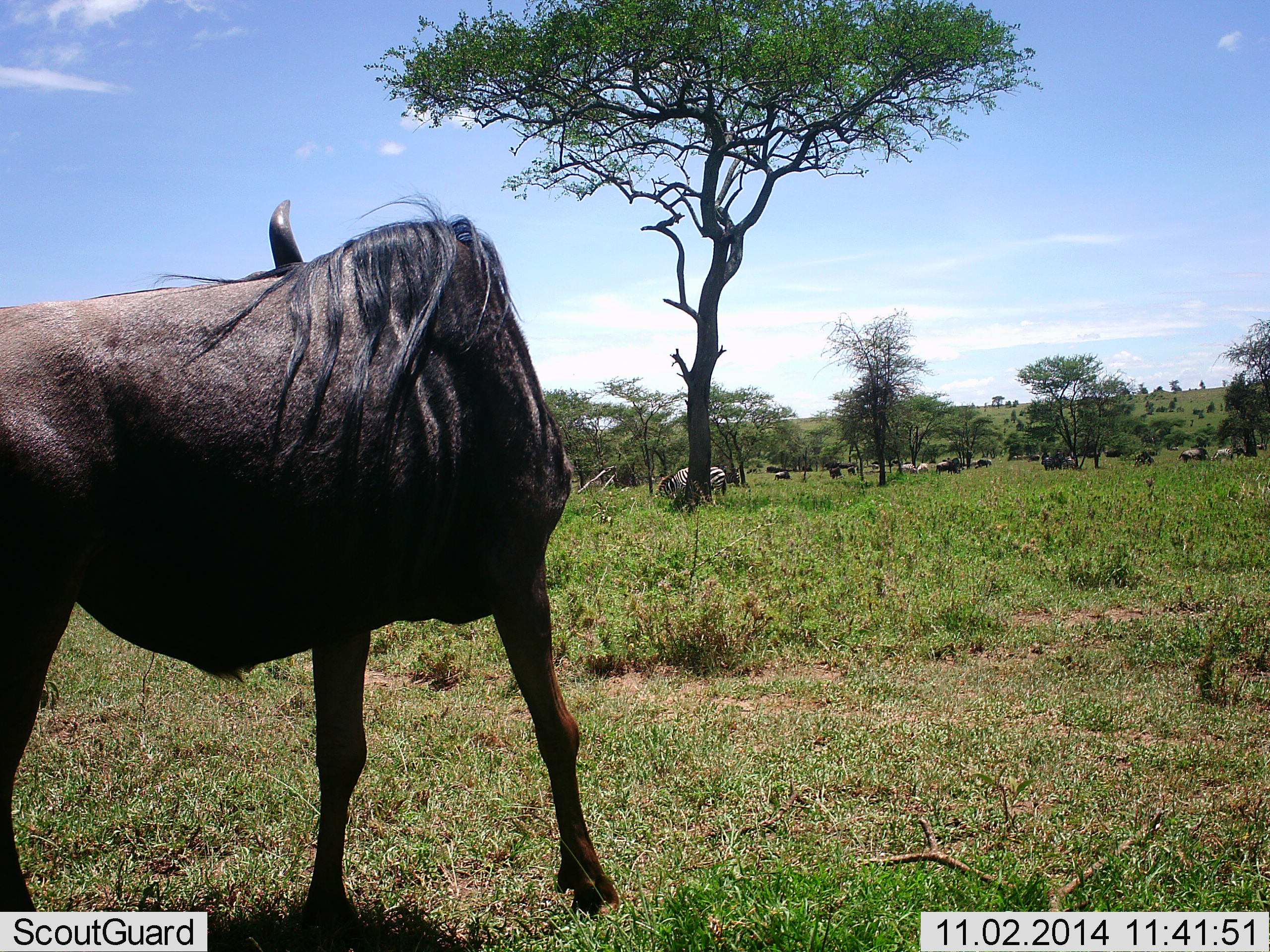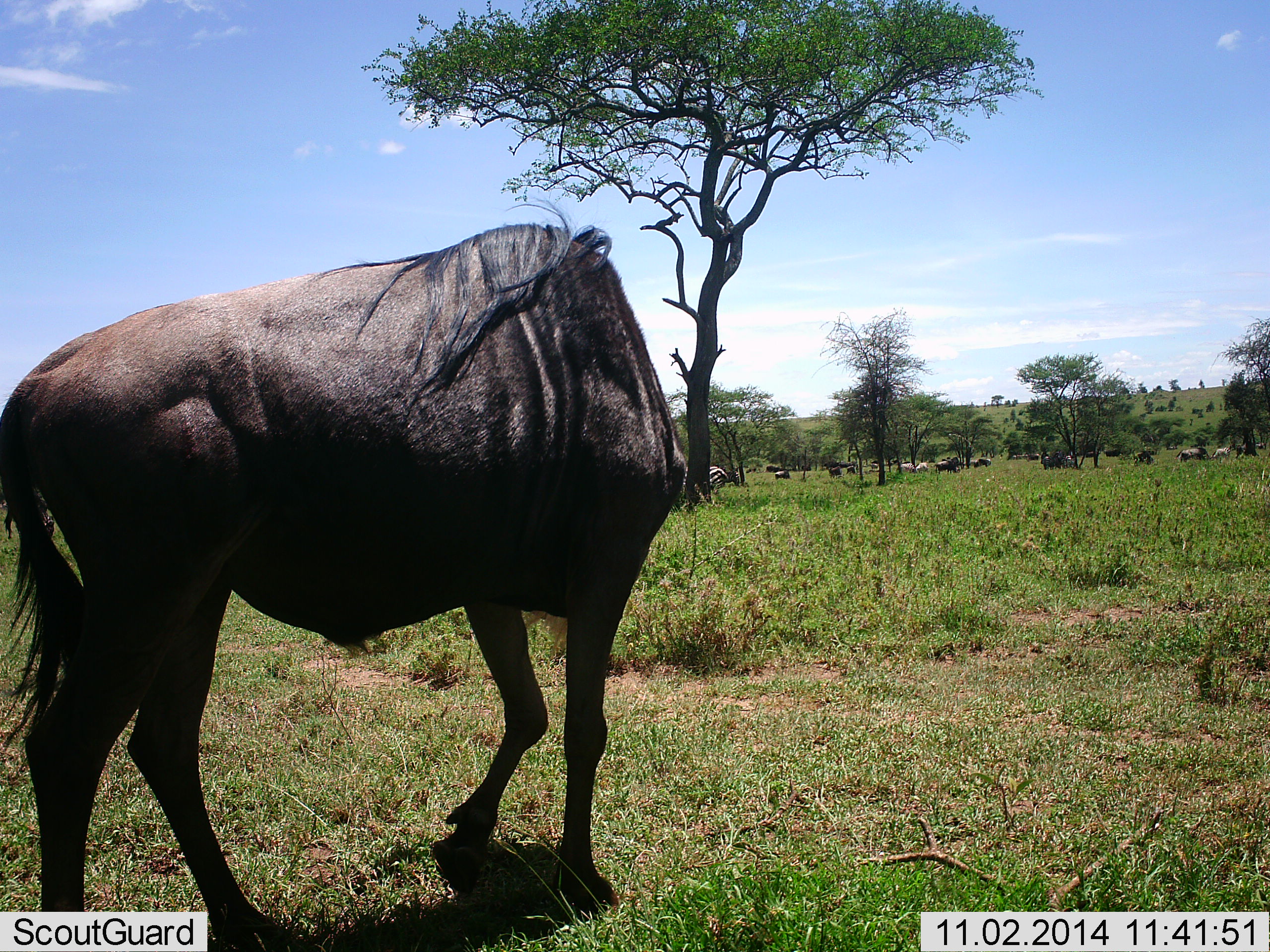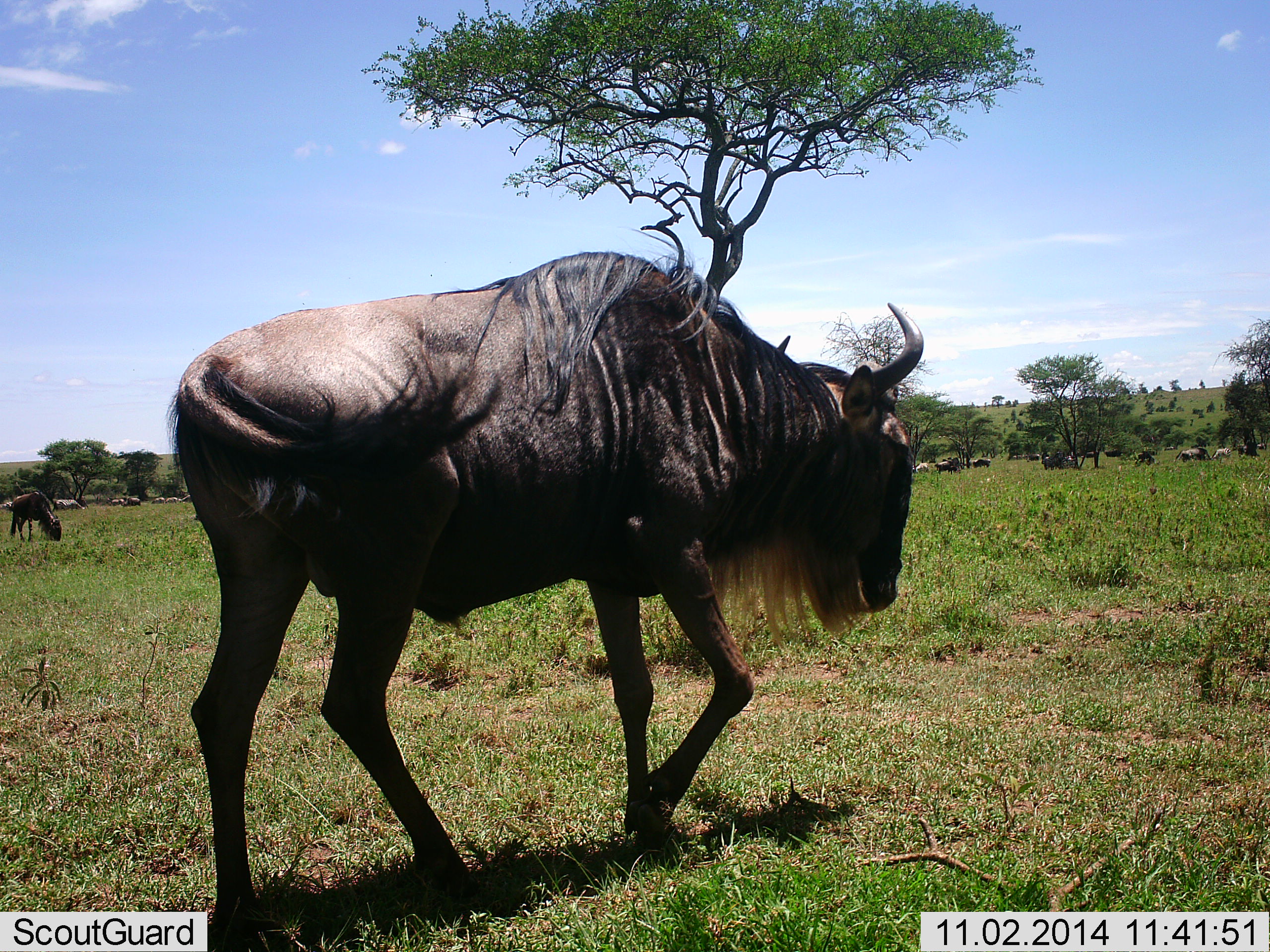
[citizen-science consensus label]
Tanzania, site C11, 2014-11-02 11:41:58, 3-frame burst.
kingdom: Animalia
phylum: Chordata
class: Mammalia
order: Artiodactyla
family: Bovidae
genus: Connochaetes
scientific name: Connochaetes taurinus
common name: blue wildebeest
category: wildebeest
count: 11-50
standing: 44%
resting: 25%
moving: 81%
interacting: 0%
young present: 0%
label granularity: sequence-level